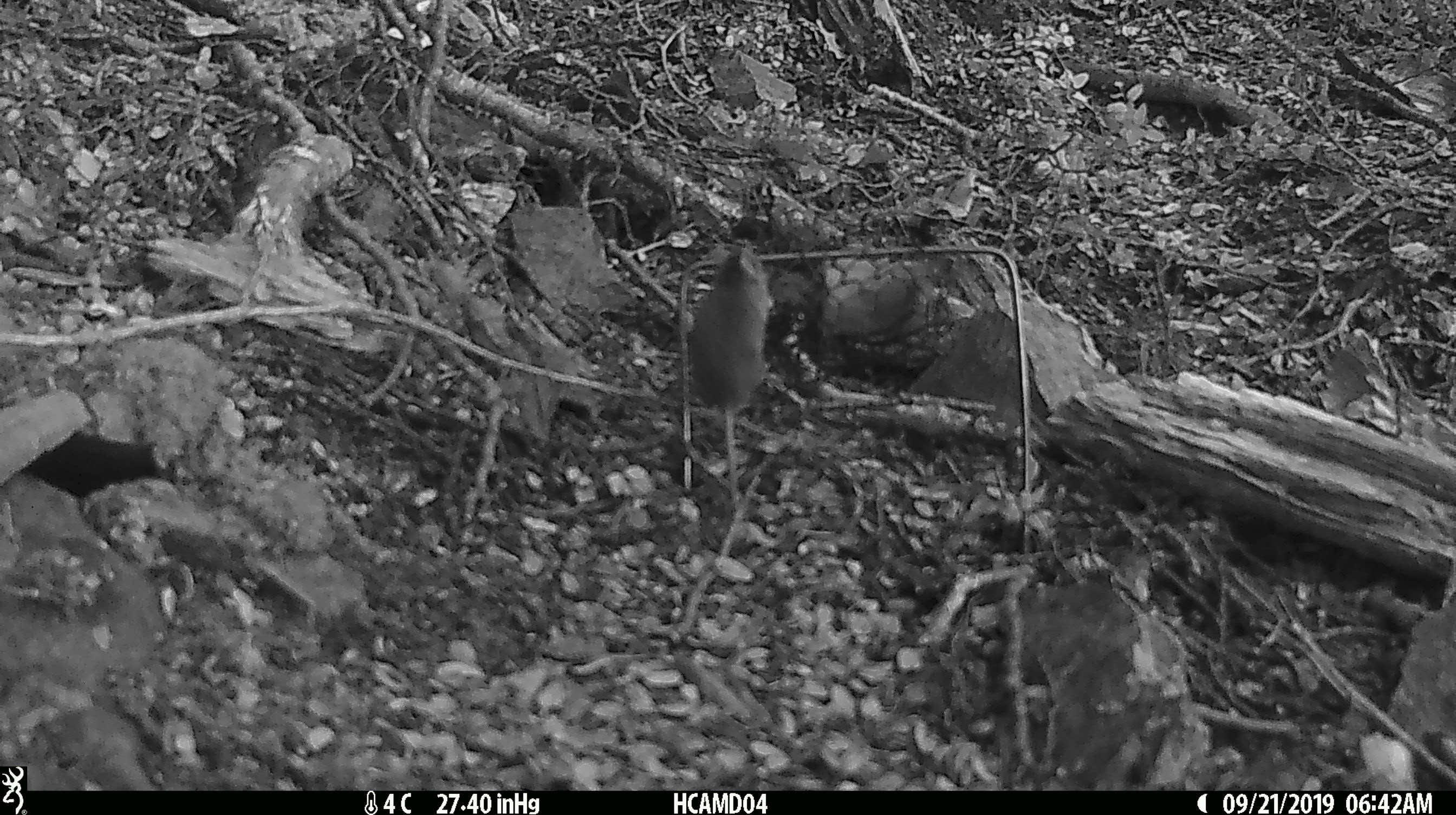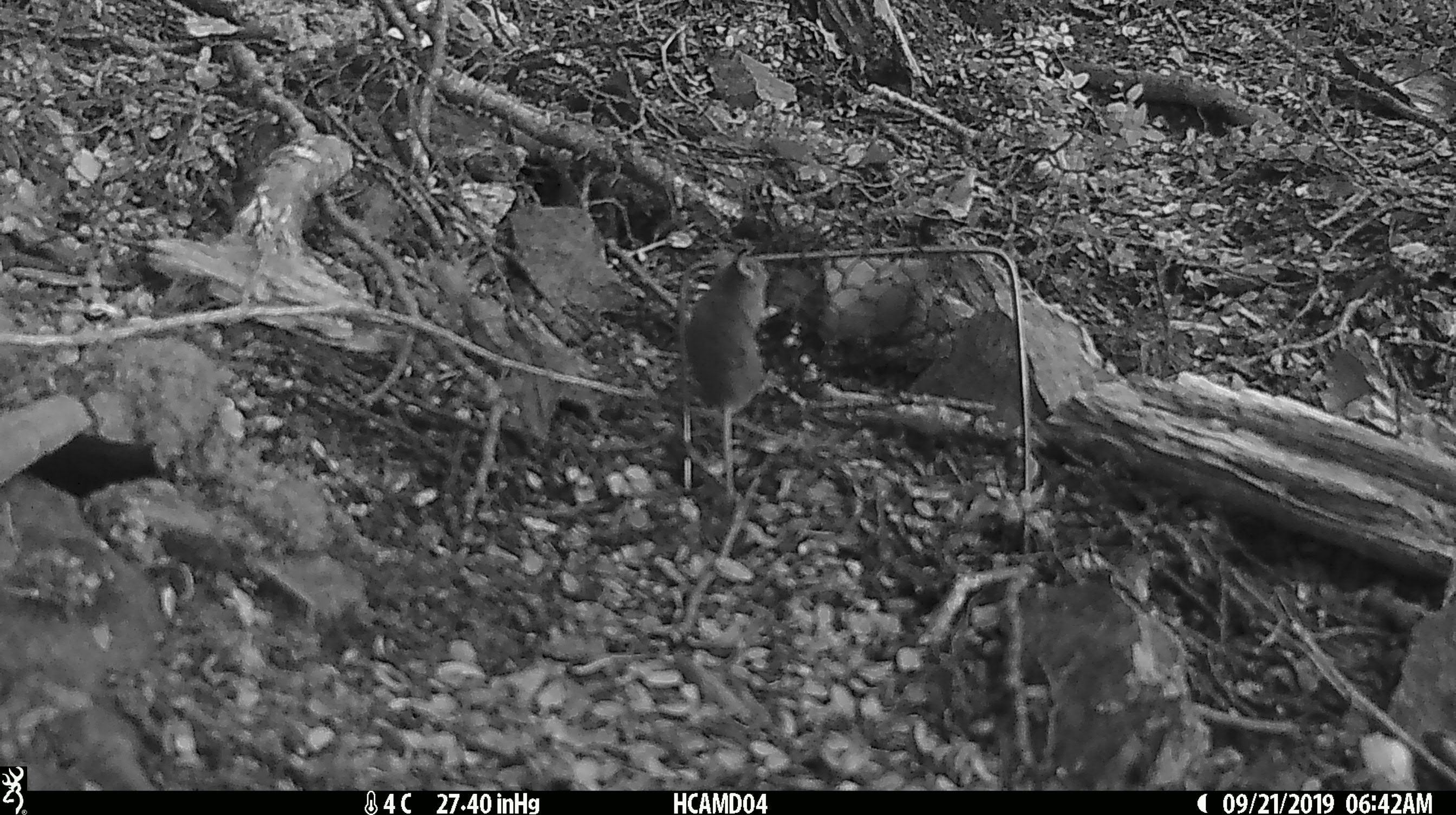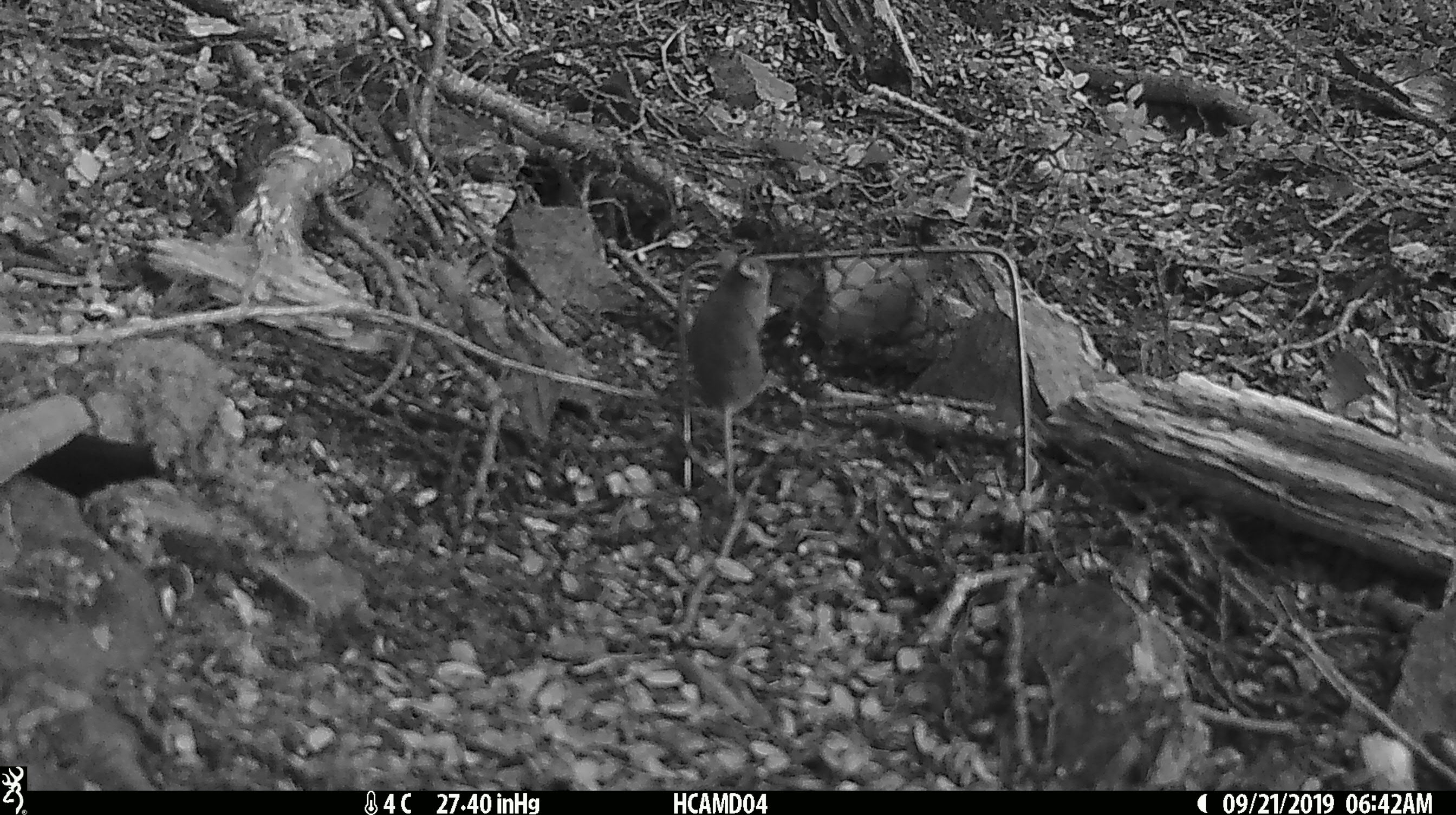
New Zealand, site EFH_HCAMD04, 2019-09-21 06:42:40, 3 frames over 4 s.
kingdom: Animalia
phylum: Chordata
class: Mammalia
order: Rodentia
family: Muridae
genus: Mus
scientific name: Mus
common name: mouse